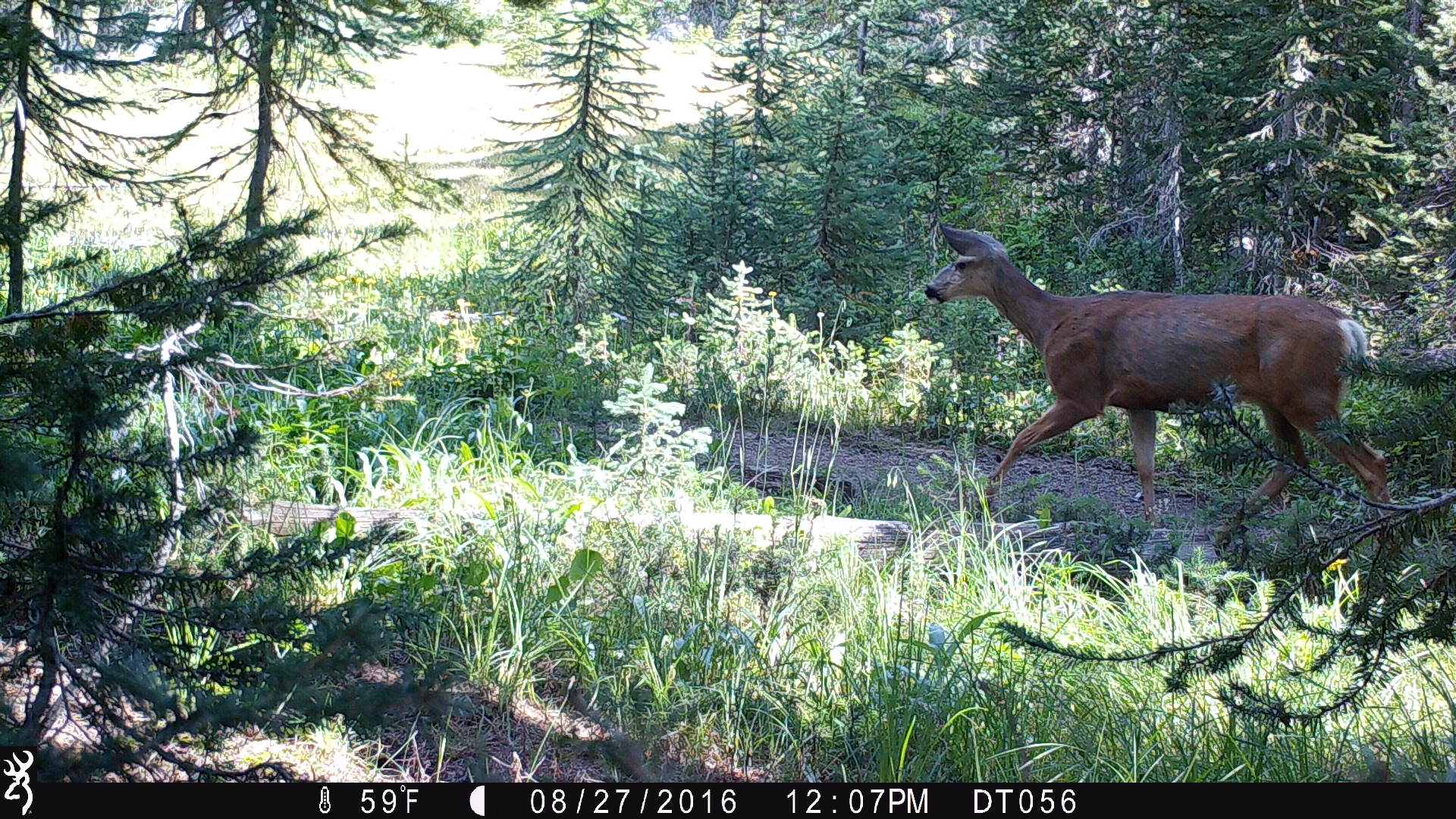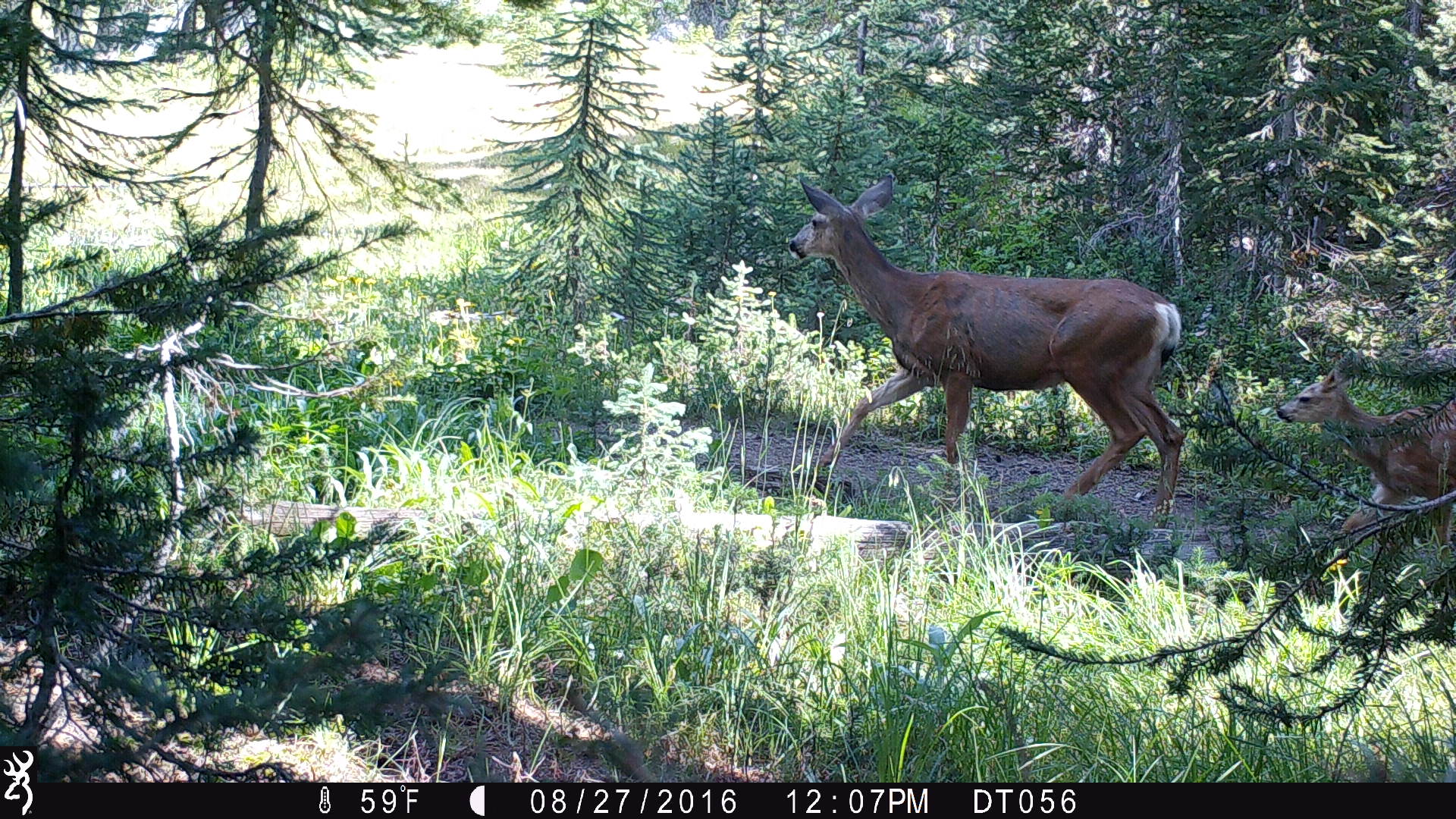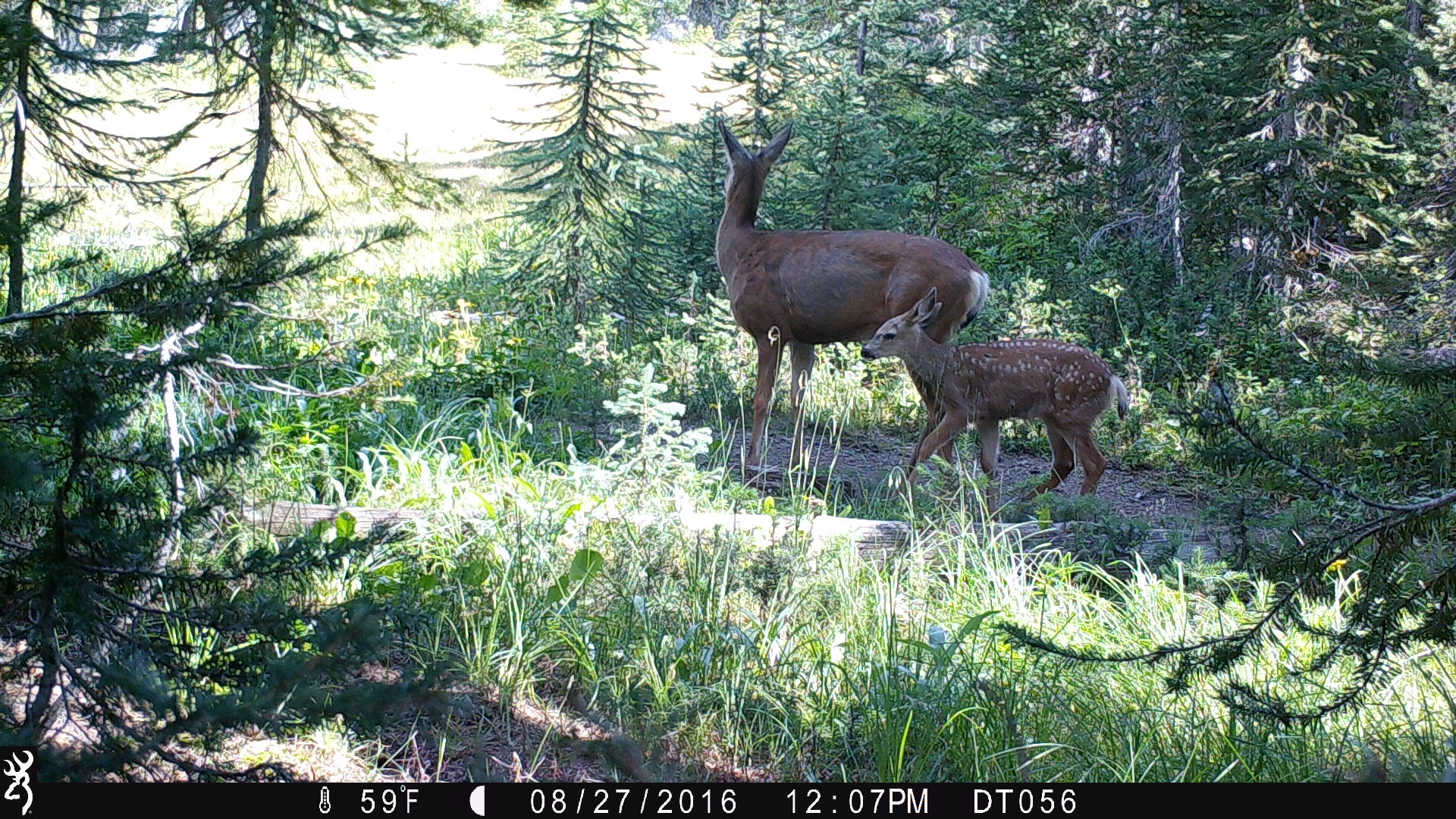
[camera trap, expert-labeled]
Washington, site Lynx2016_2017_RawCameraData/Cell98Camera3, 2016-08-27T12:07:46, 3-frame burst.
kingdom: Animalia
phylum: Chordata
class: Mammalia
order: Artiodactyla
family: Cervidae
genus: Odocoileus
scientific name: Odocoileus hemionus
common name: mule deer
Odocoileus hemionus (mule deer). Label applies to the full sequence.